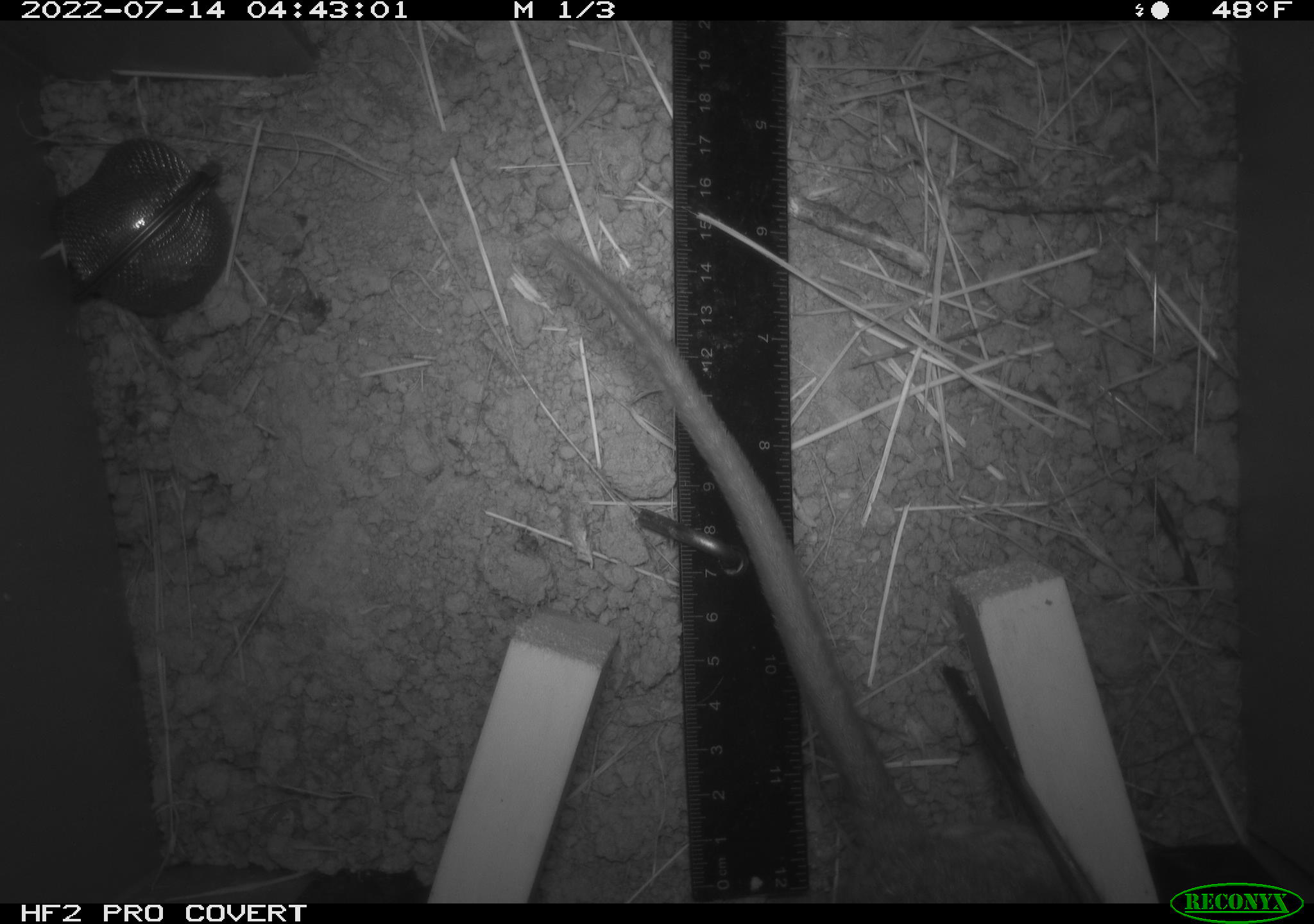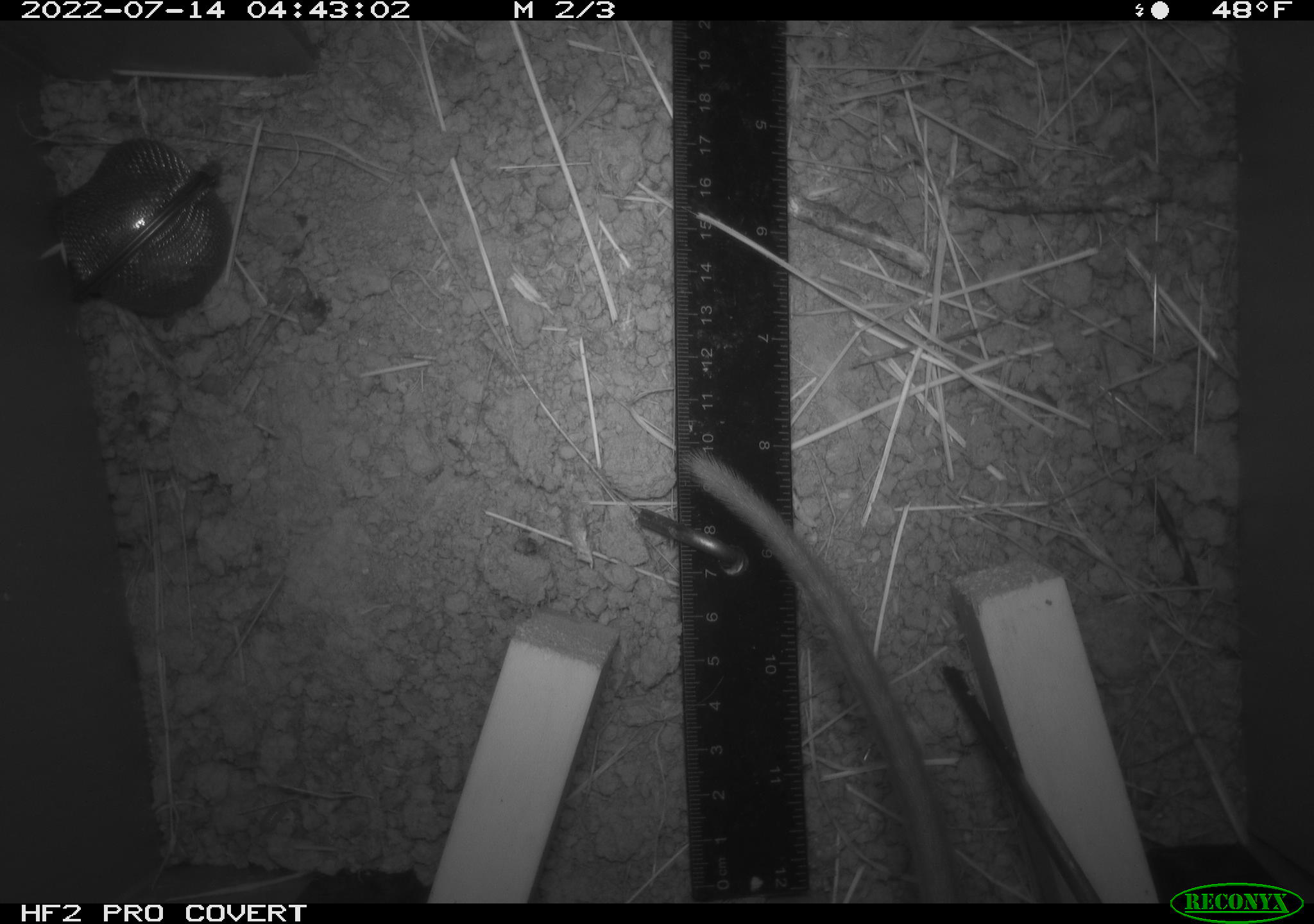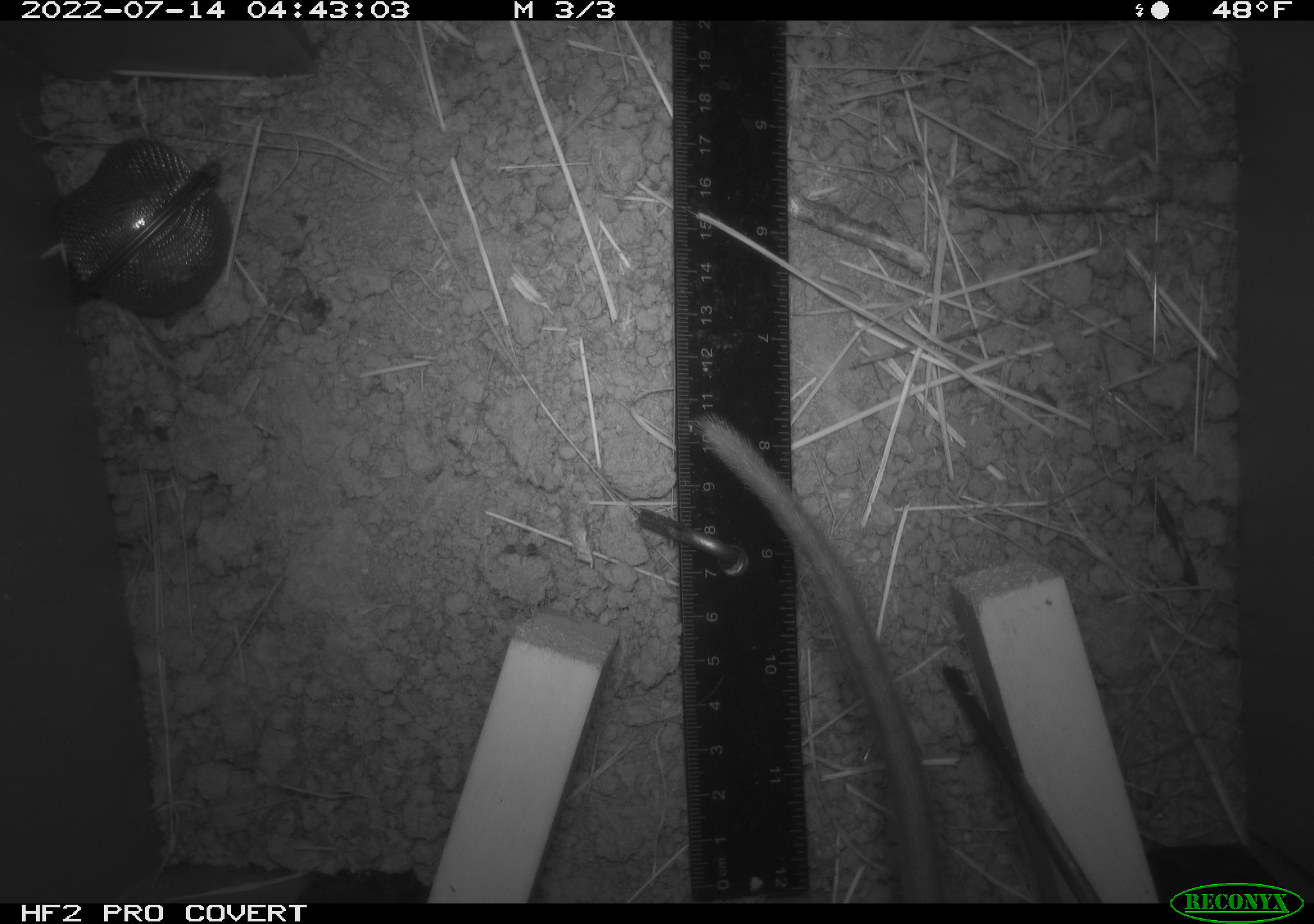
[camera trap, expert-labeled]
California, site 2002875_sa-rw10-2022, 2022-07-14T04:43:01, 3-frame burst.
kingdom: Animalia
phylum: Chordata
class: Mammalia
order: Rodentia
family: Cricetidae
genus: Neotoma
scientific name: Neotoma fuscipes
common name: dusky-footed woodrat